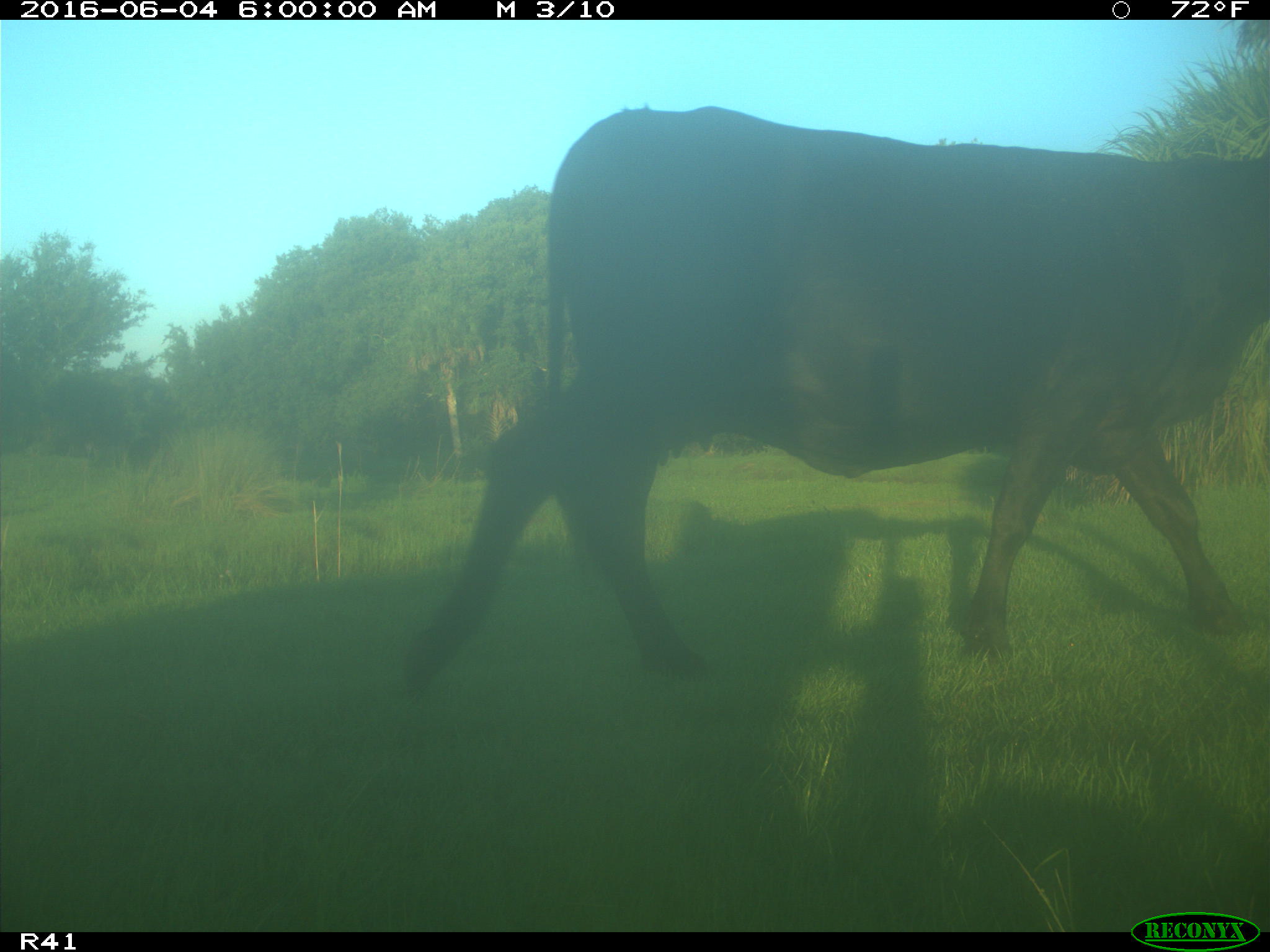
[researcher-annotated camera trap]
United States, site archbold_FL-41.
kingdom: Animalia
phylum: Chordata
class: Mammalia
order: Artiodactyla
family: Bovidae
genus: Bos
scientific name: Bos taurus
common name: domestic cow